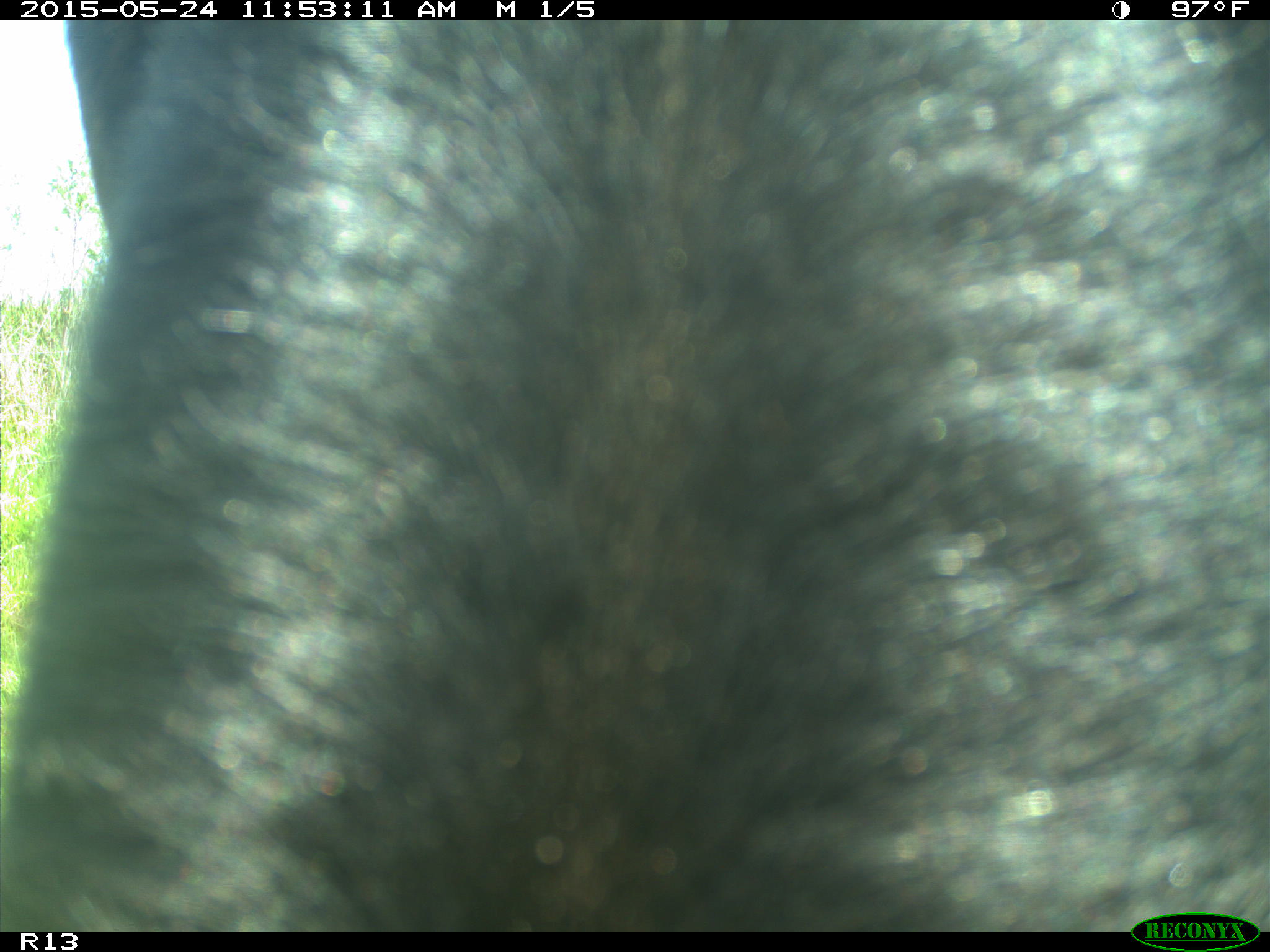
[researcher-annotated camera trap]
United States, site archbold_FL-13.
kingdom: Animalia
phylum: Chordata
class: Mammalia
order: Artiodactyla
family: Bovidae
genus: Bos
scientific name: Bos taurus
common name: domestic cow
Bos taurus (domestic cow).